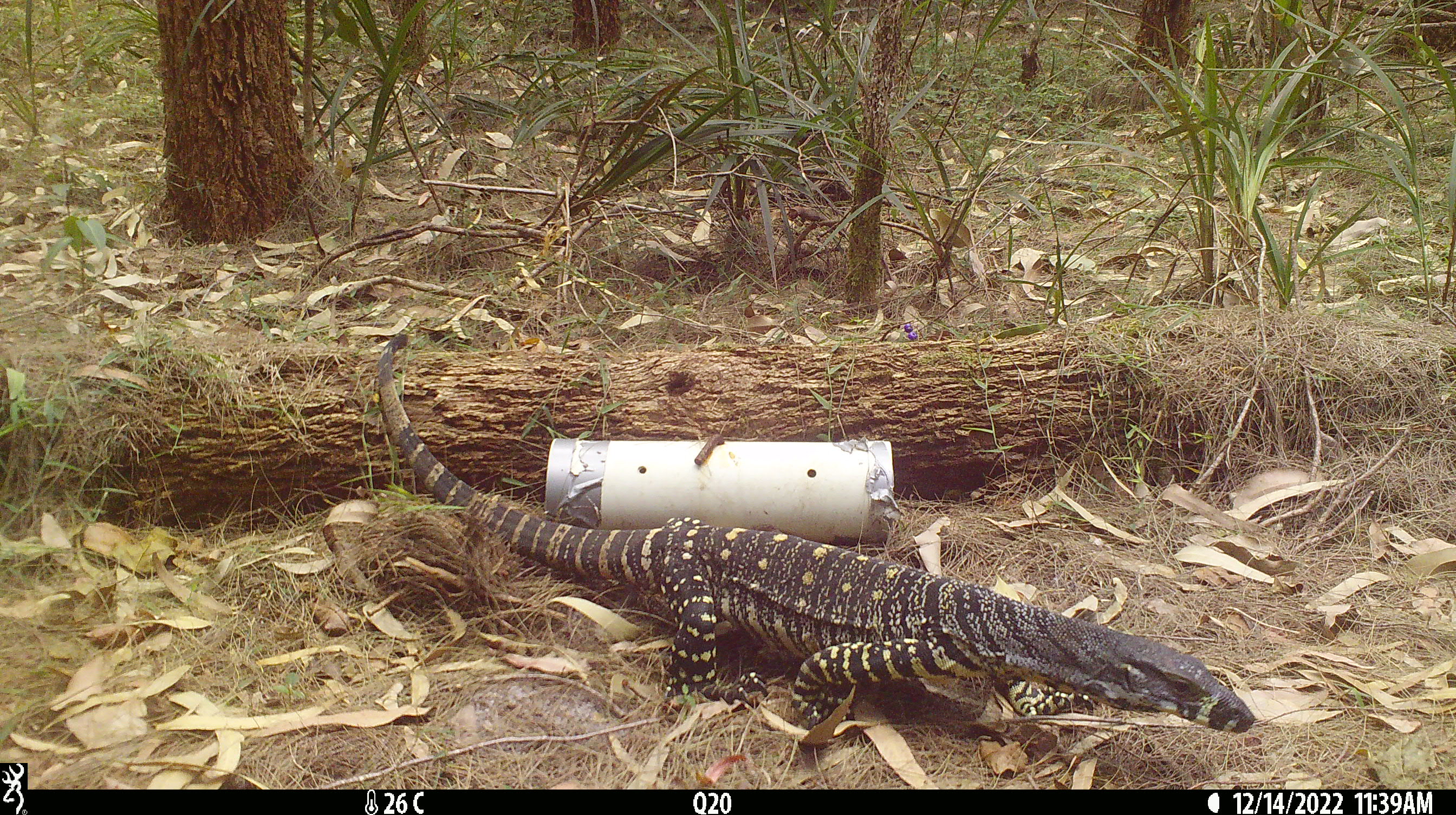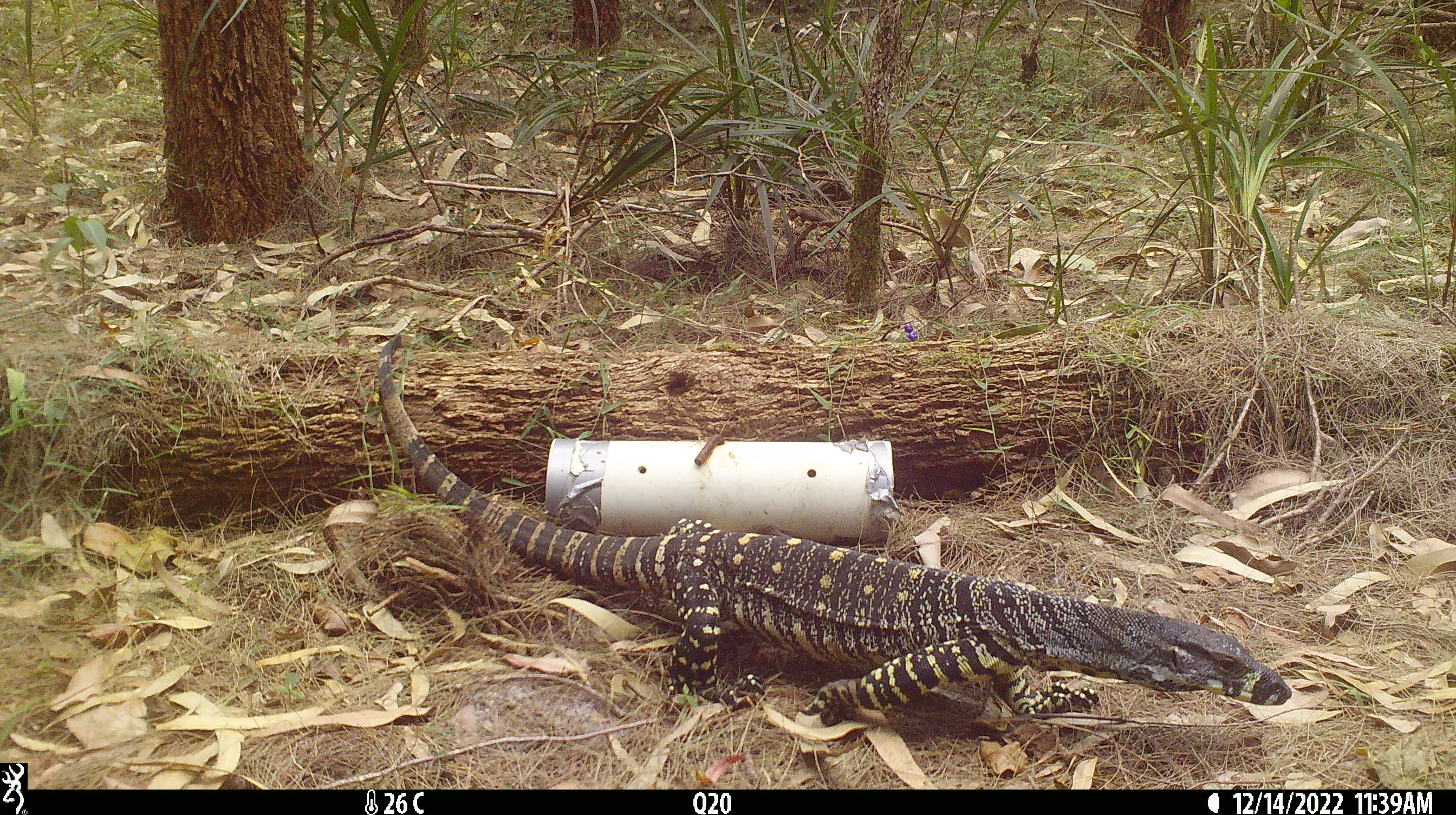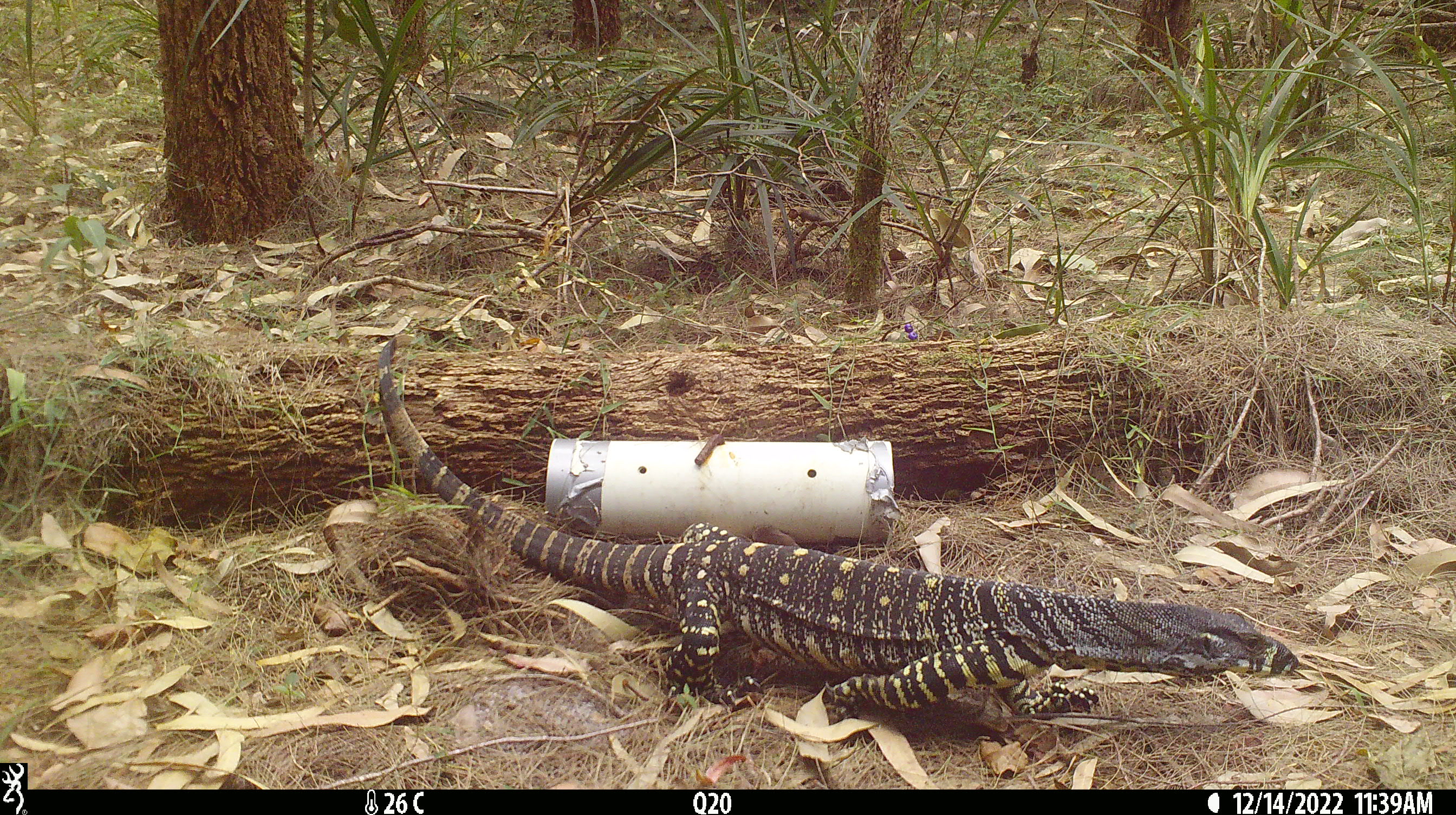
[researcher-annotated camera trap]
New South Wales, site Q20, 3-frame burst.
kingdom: Animalia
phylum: Chordata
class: Reptilia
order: Squamata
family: Varanidae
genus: Varanus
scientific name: Varanus varius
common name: lace monitor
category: goanna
Goanna (lace monitor) (Varanus varius).